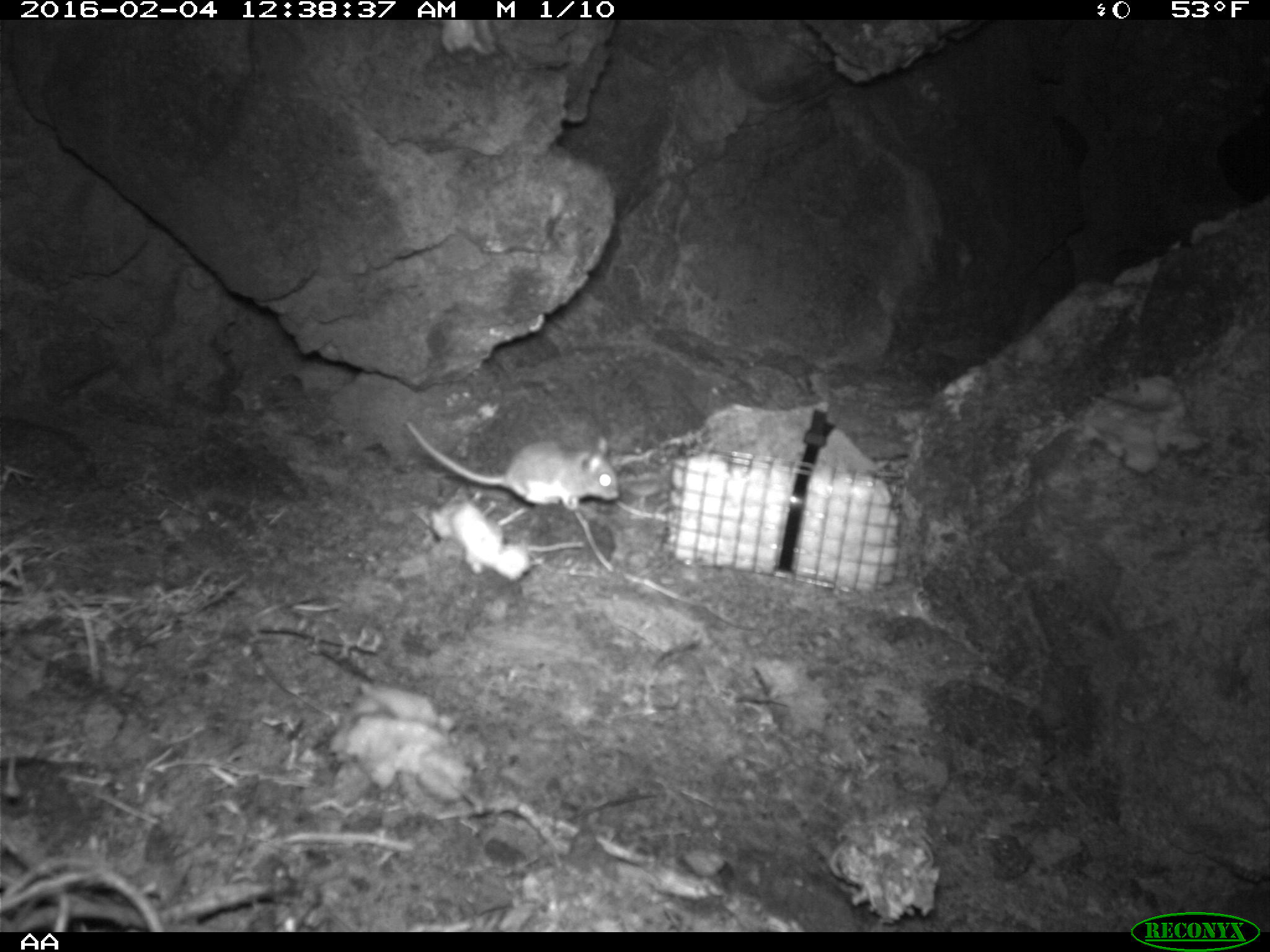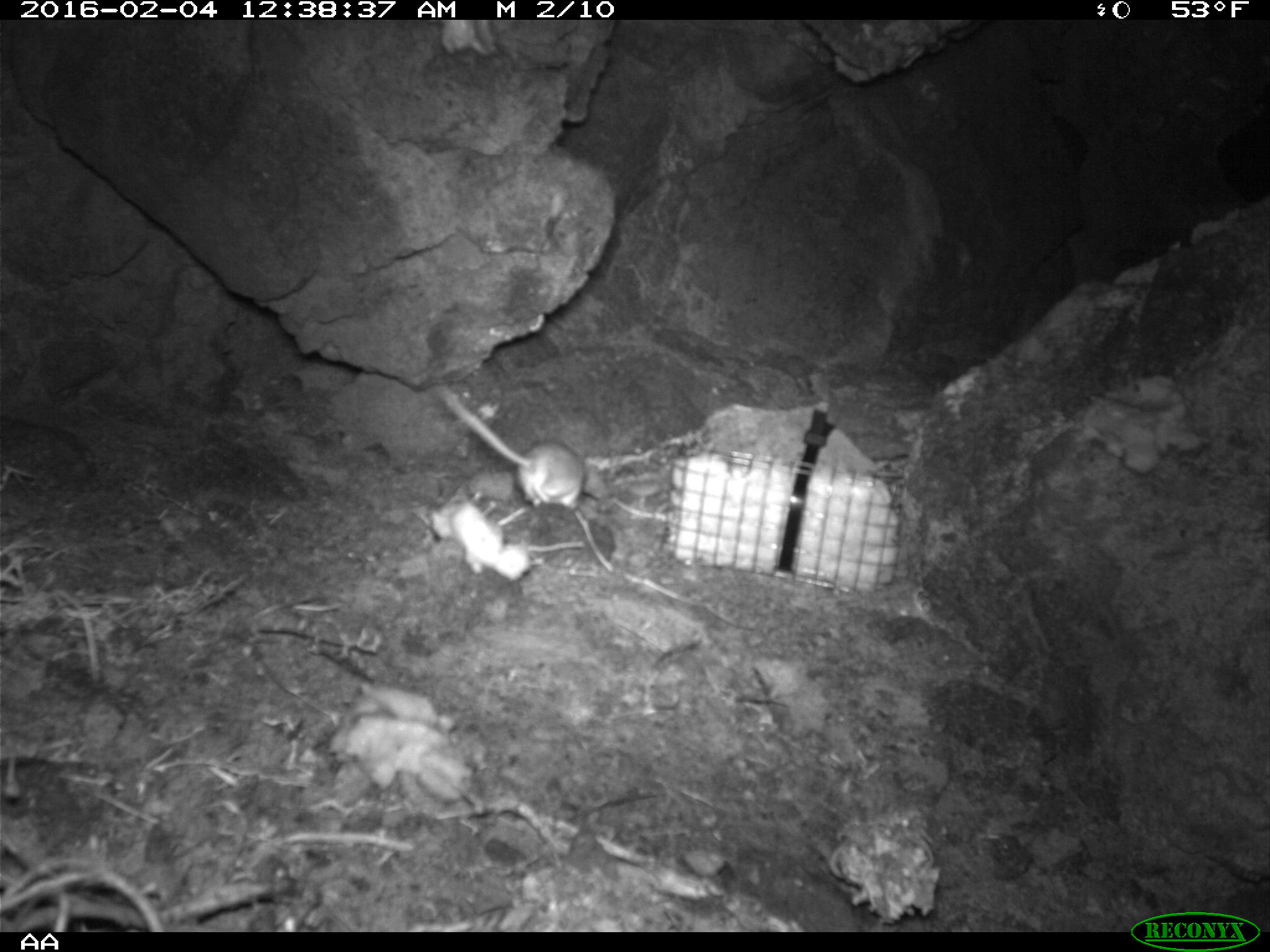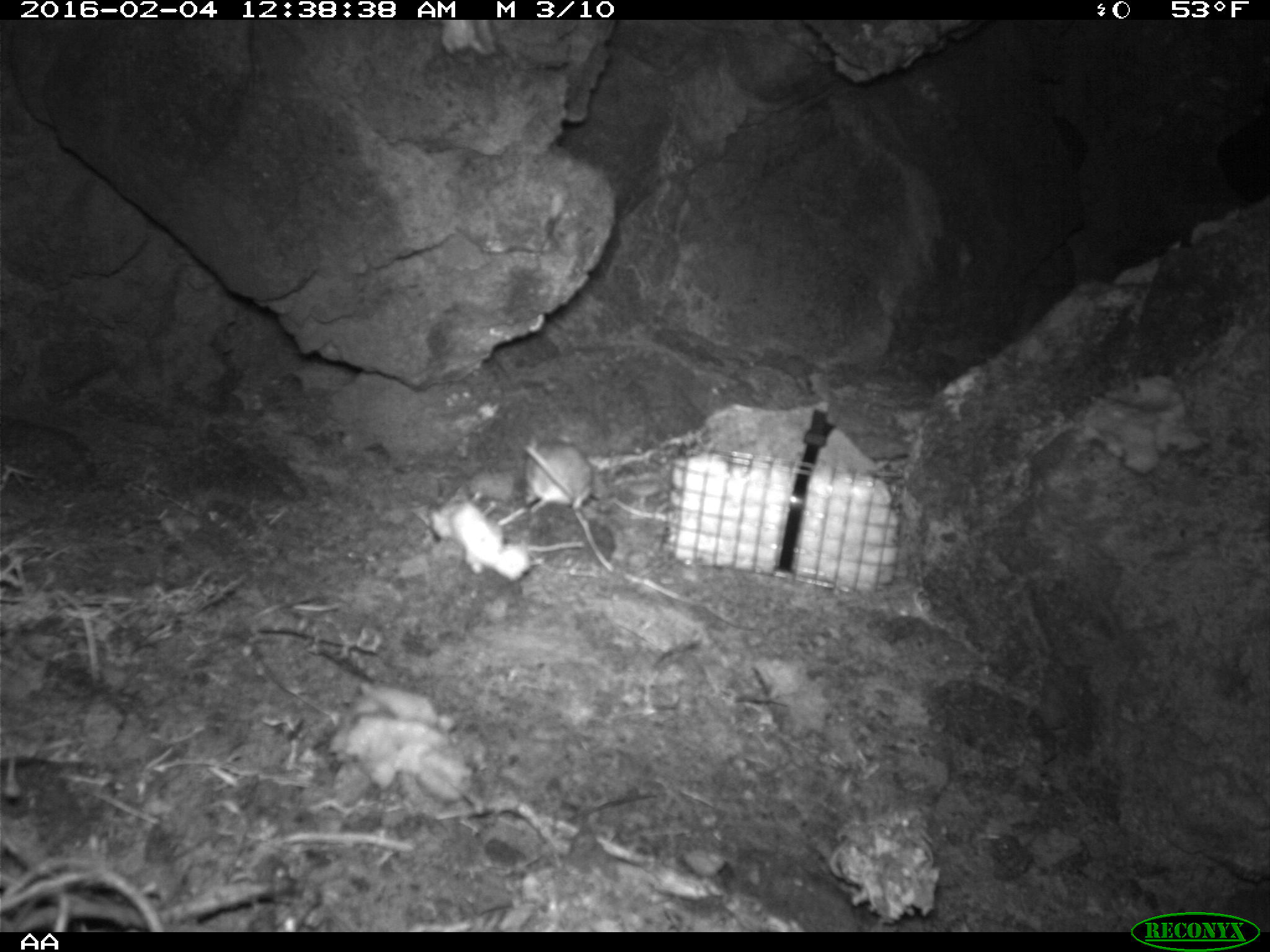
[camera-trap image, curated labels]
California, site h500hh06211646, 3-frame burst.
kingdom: Animalia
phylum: Chordata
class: Mammalia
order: Rodentia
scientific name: Rodentia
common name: rodent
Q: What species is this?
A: Rodent (Rodentia).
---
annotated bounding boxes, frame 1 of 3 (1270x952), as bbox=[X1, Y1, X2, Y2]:
rodent: bbox=[405, 420, 619, 509]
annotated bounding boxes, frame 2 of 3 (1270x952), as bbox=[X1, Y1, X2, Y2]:
rodent: bbox=[432, 386, 587, 513]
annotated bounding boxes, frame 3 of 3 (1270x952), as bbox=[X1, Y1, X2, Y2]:
rodent: bbox=[511, 436, 595, 513]